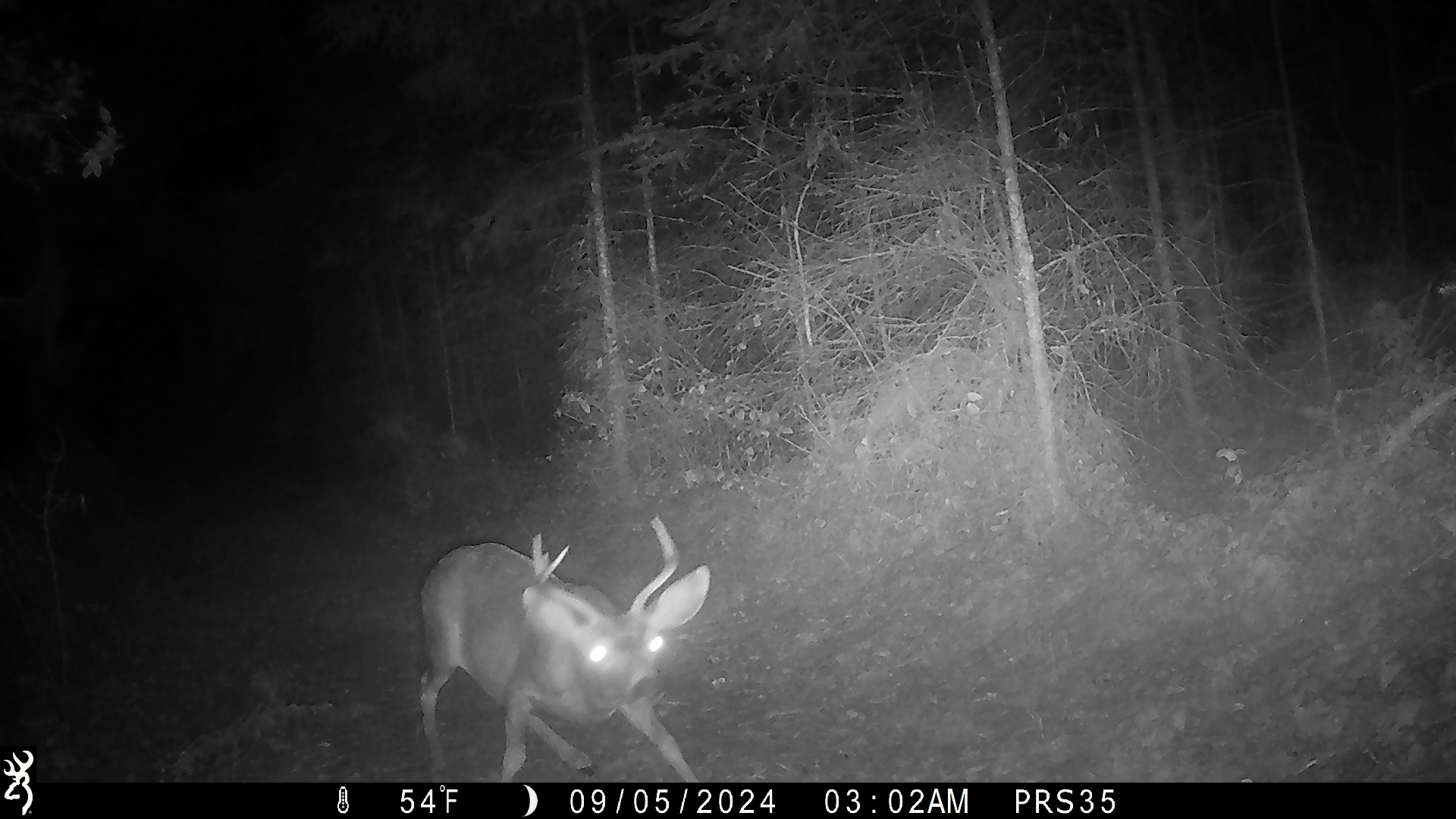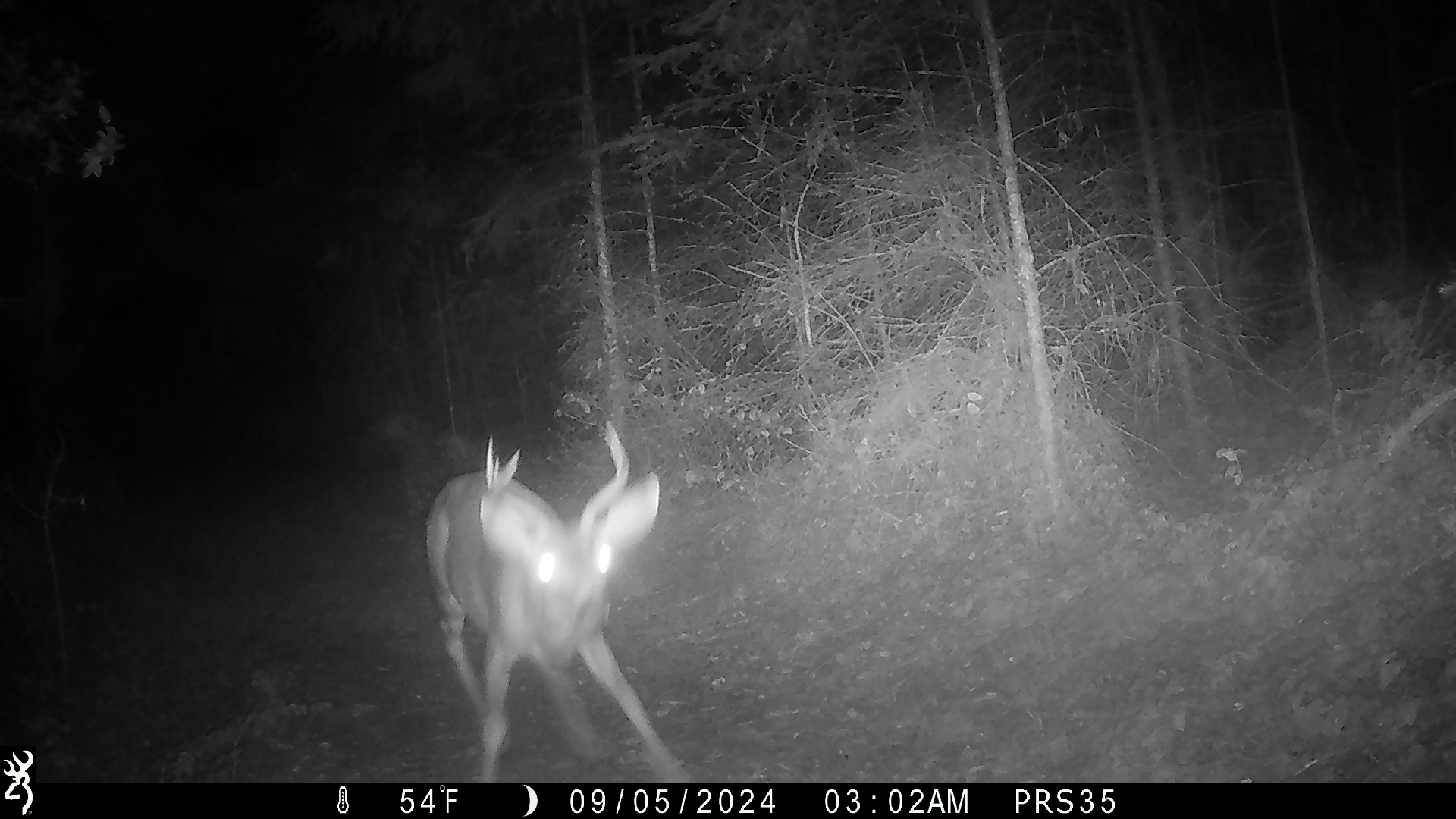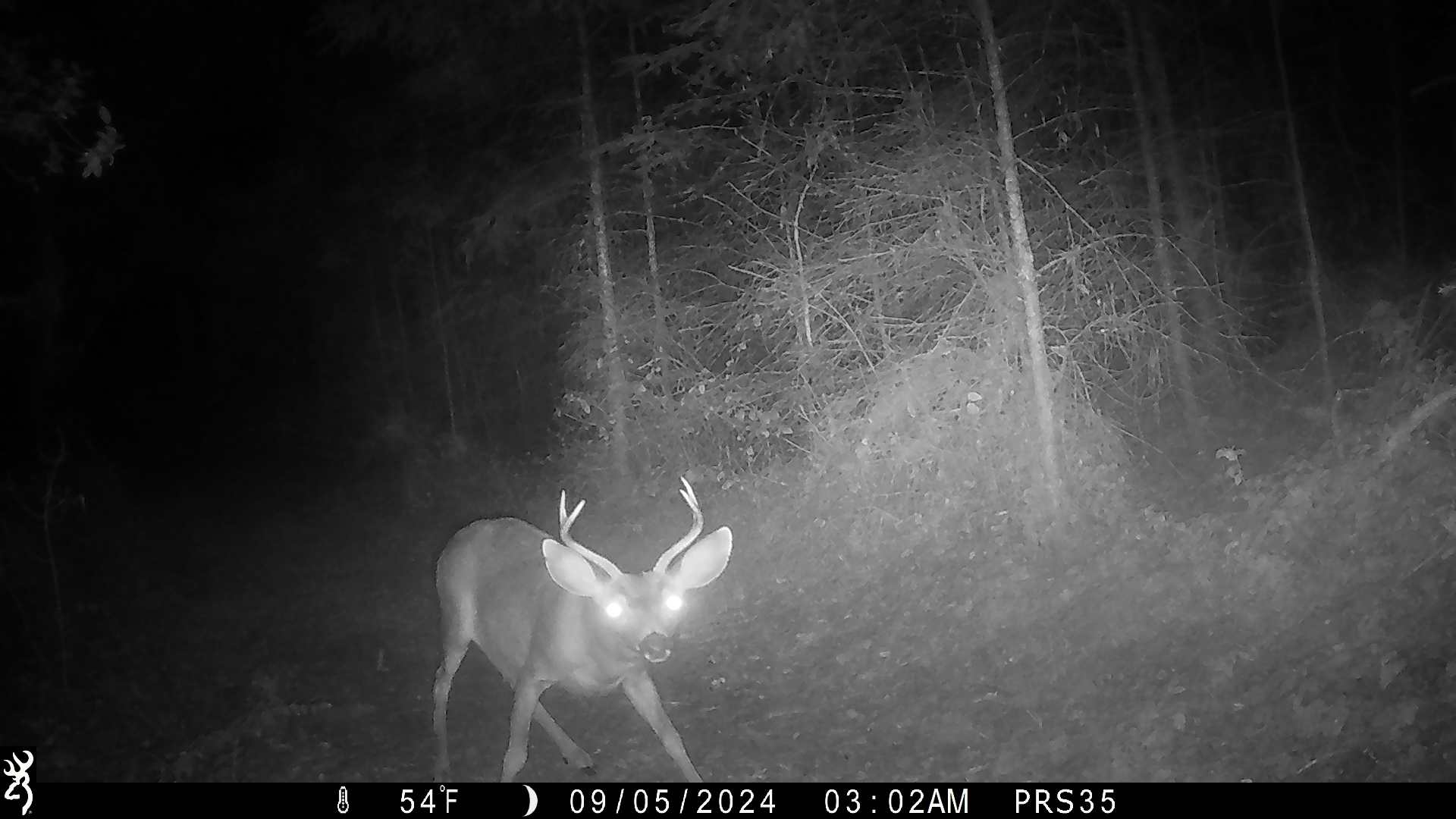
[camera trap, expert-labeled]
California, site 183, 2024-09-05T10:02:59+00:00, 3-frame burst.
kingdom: Animalia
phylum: Chordata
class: Mammalia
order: Artiodactyla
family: Cervidae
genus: Odocoileus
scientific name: Odocoileus hemionus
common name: mule deer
Mule deer (Odocoileus hemionus).